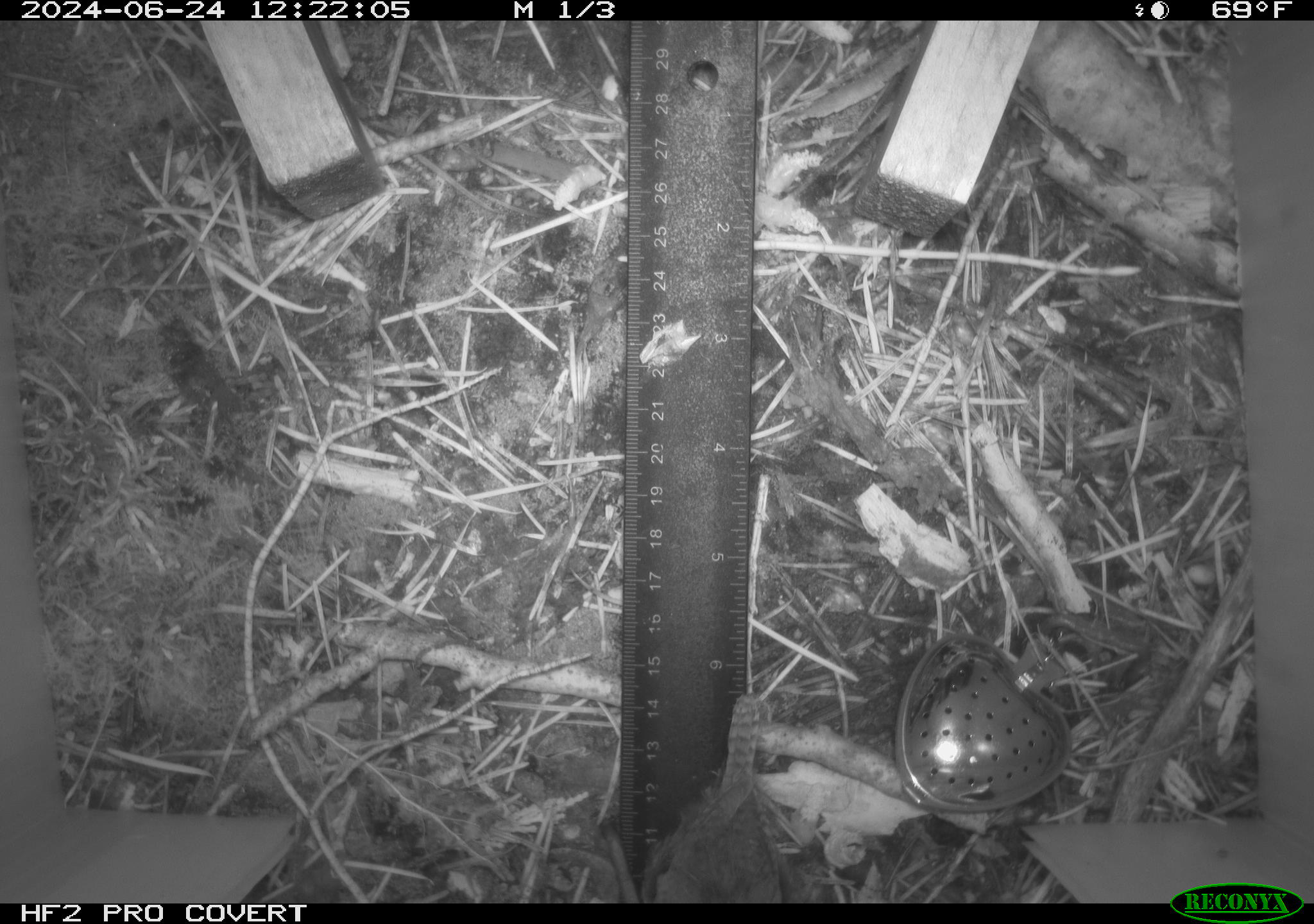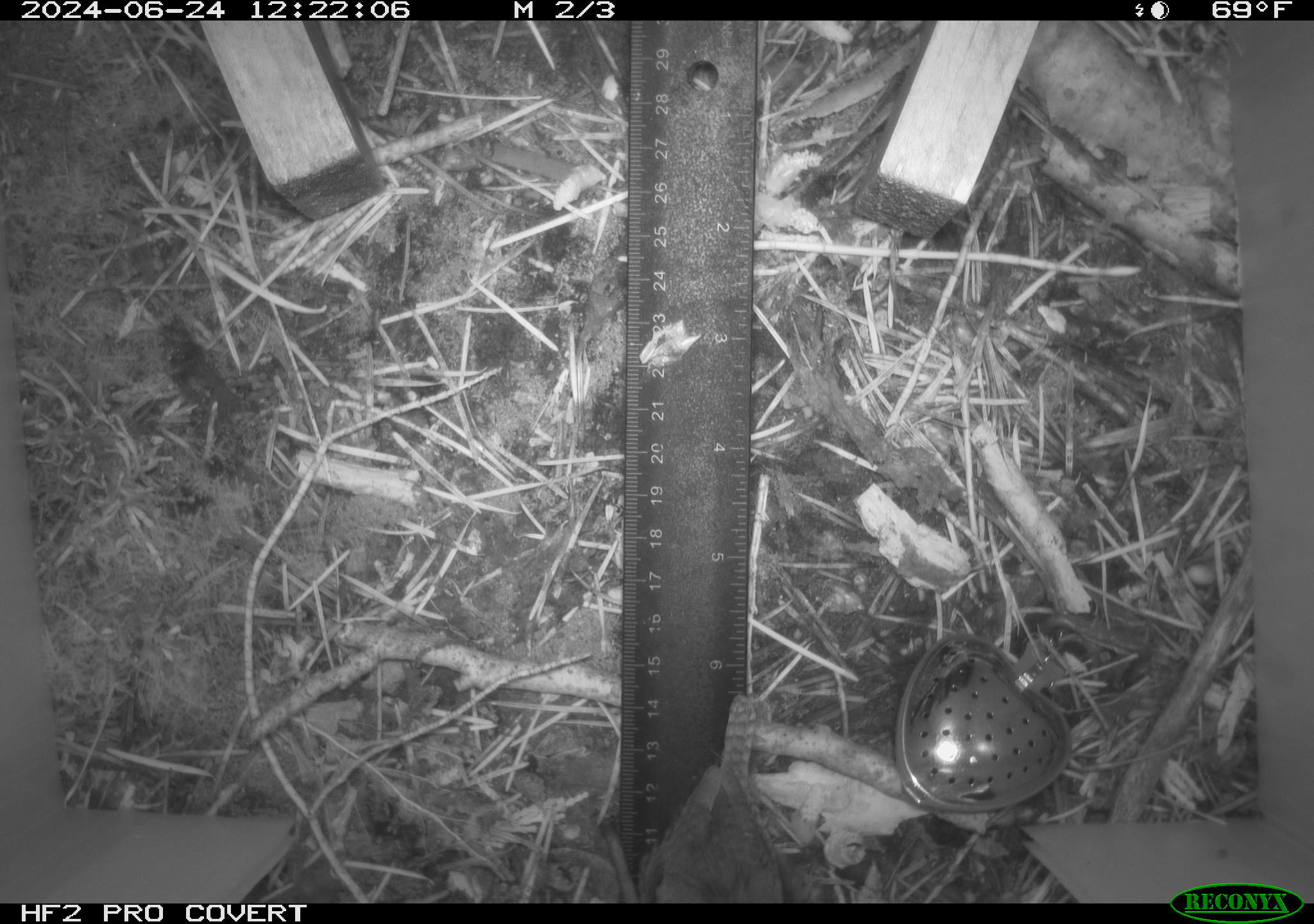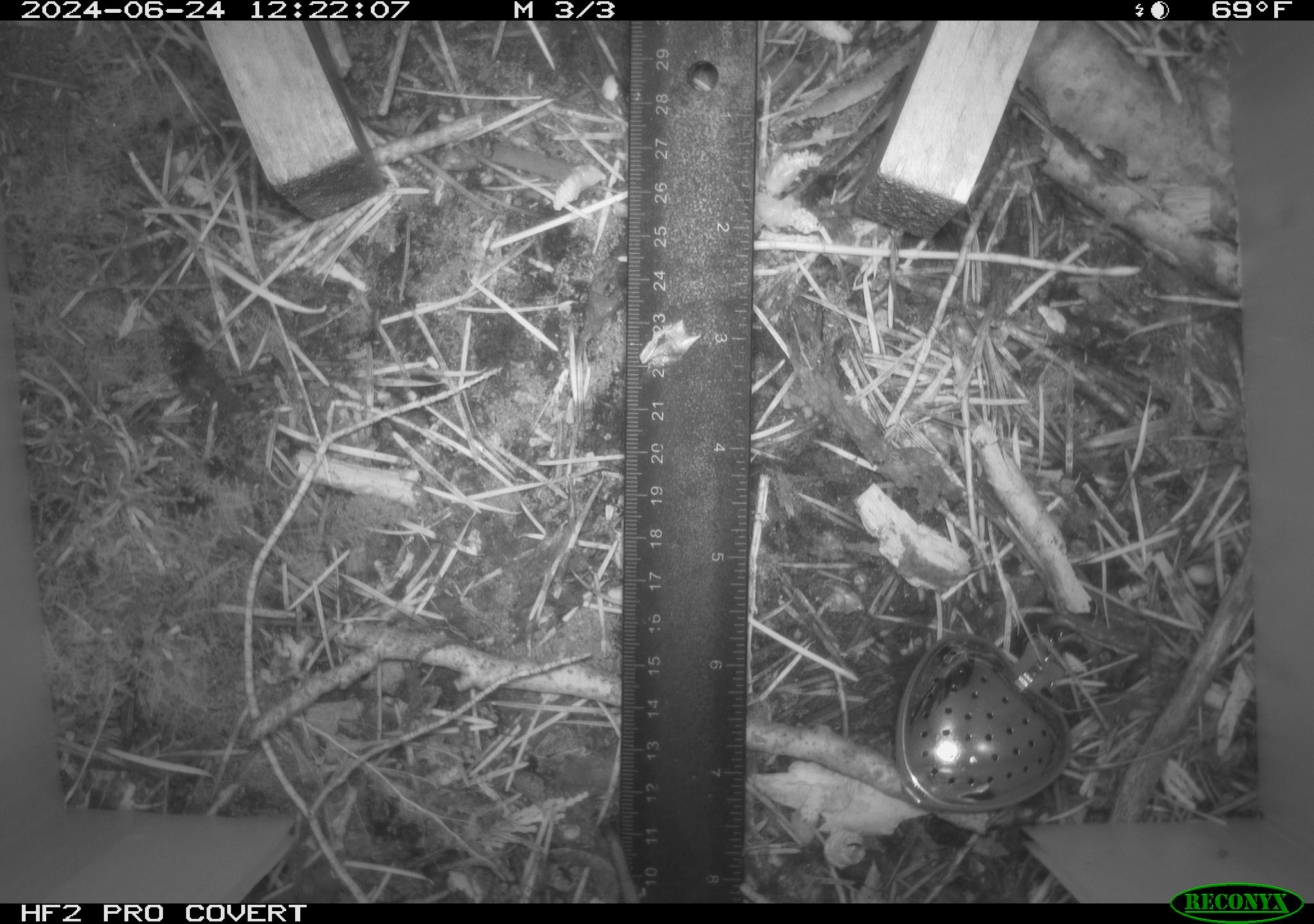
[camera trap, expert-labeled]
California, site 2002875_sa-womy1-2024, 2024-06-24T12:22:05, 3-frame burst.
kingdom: Animalia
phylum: Chordata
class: Aves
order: Passeriformes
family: Troglodytidae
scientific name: Troglodytidae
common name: wren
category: troglodytidae family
Troglodytidae family (wren) (Troglodytidae).